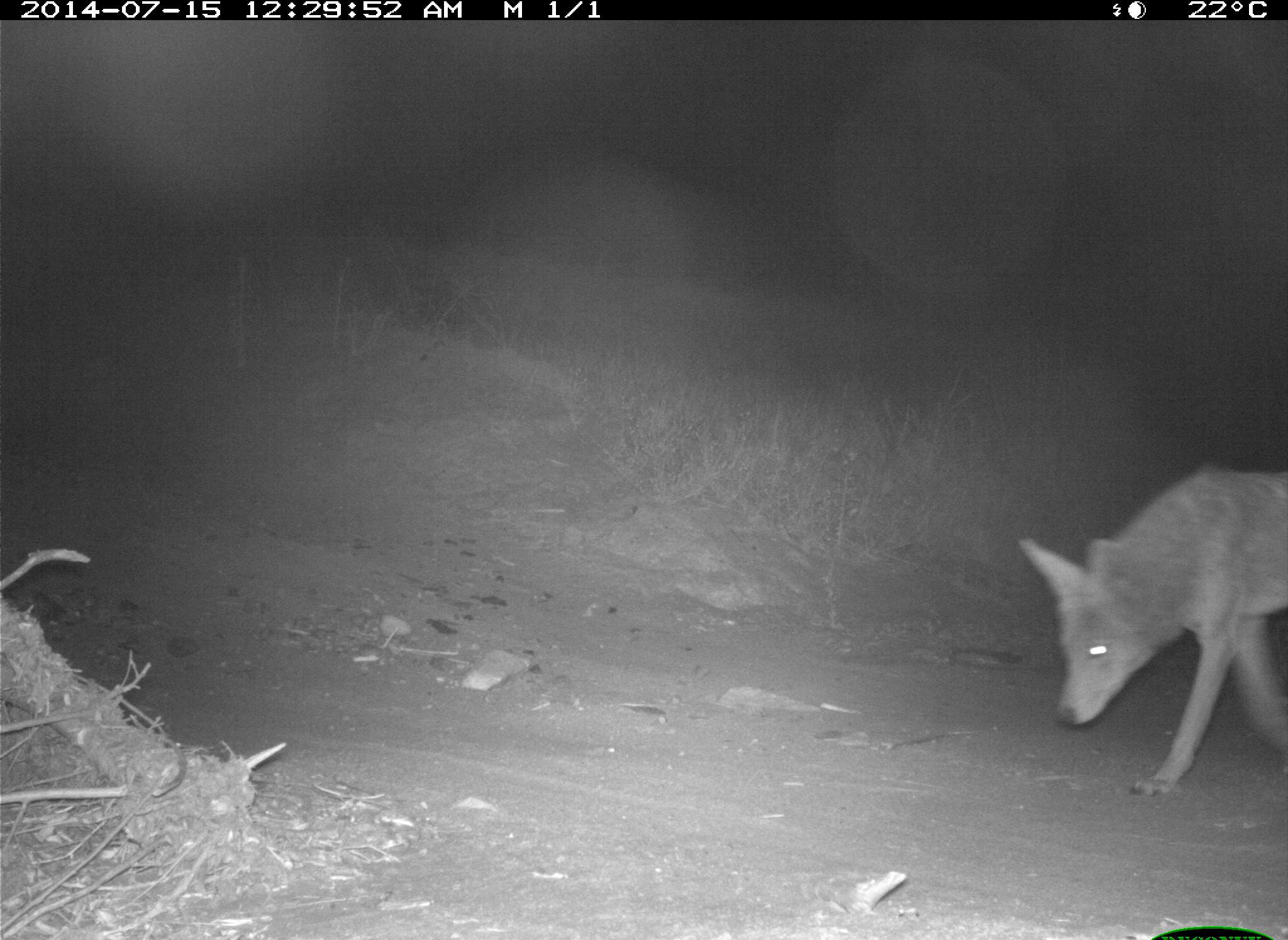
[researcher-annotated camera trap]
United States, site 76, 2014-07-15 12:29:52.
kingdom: Animalia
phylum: Chordata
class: Mammalia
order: Carnivora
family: Canidae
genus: Canis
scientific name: Canis latrans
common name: coyote